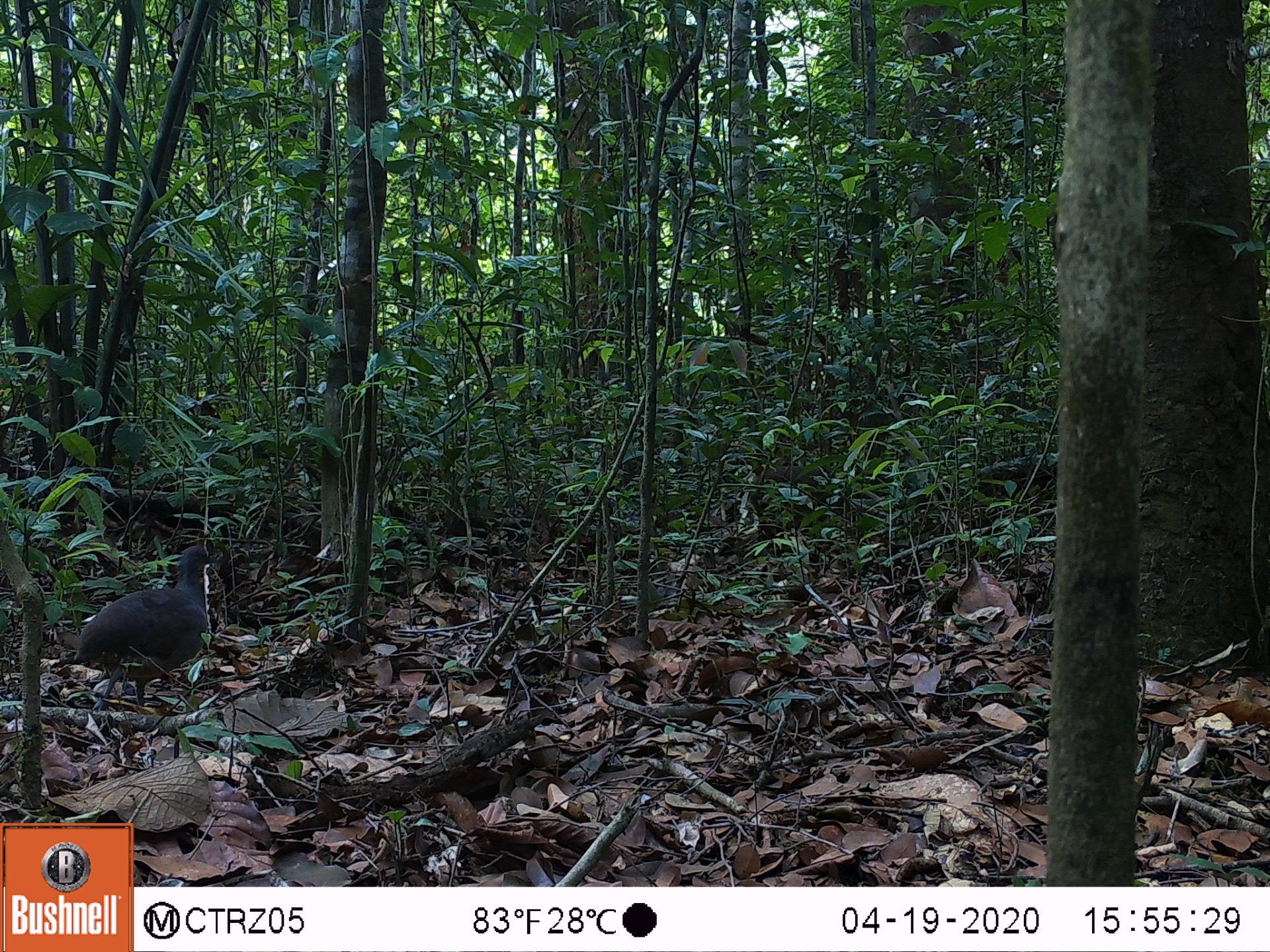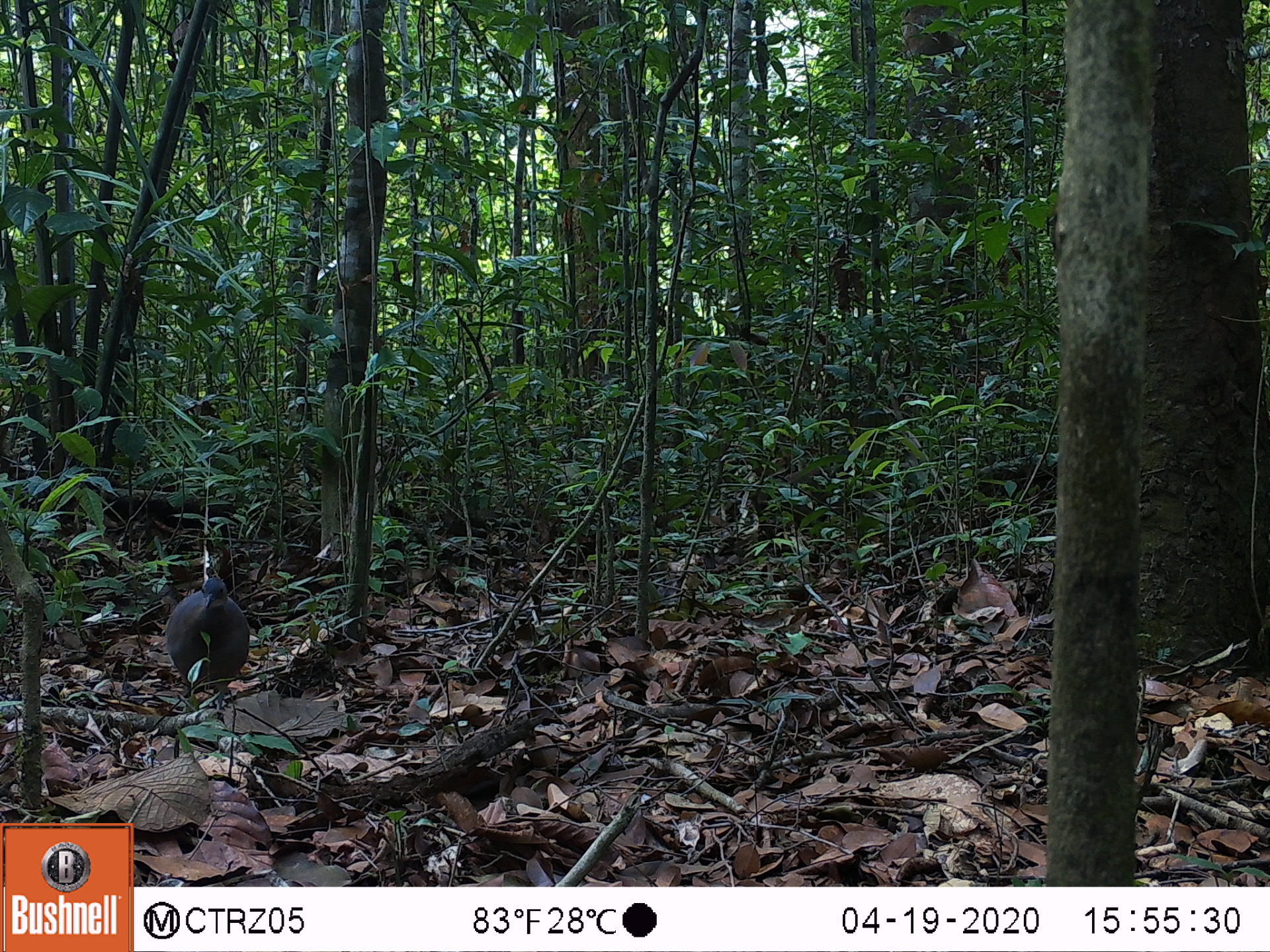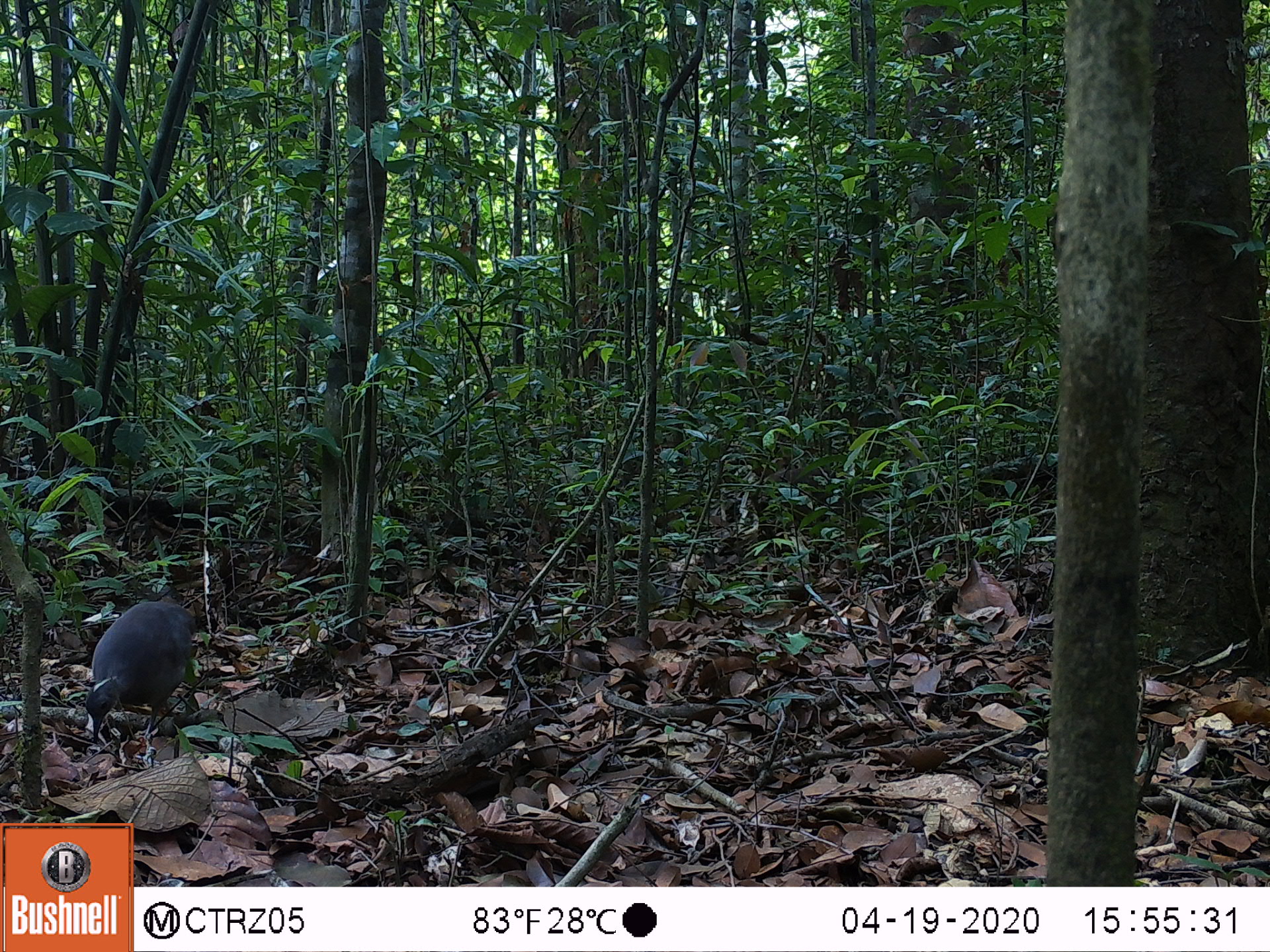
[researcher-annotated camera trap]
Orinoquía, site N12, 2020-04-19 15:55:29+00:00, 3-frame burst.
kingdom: Animalia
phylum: Chordata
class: Aves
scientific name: Aves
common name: bird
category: unknown bird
Unknown bird (bird) (Aves).